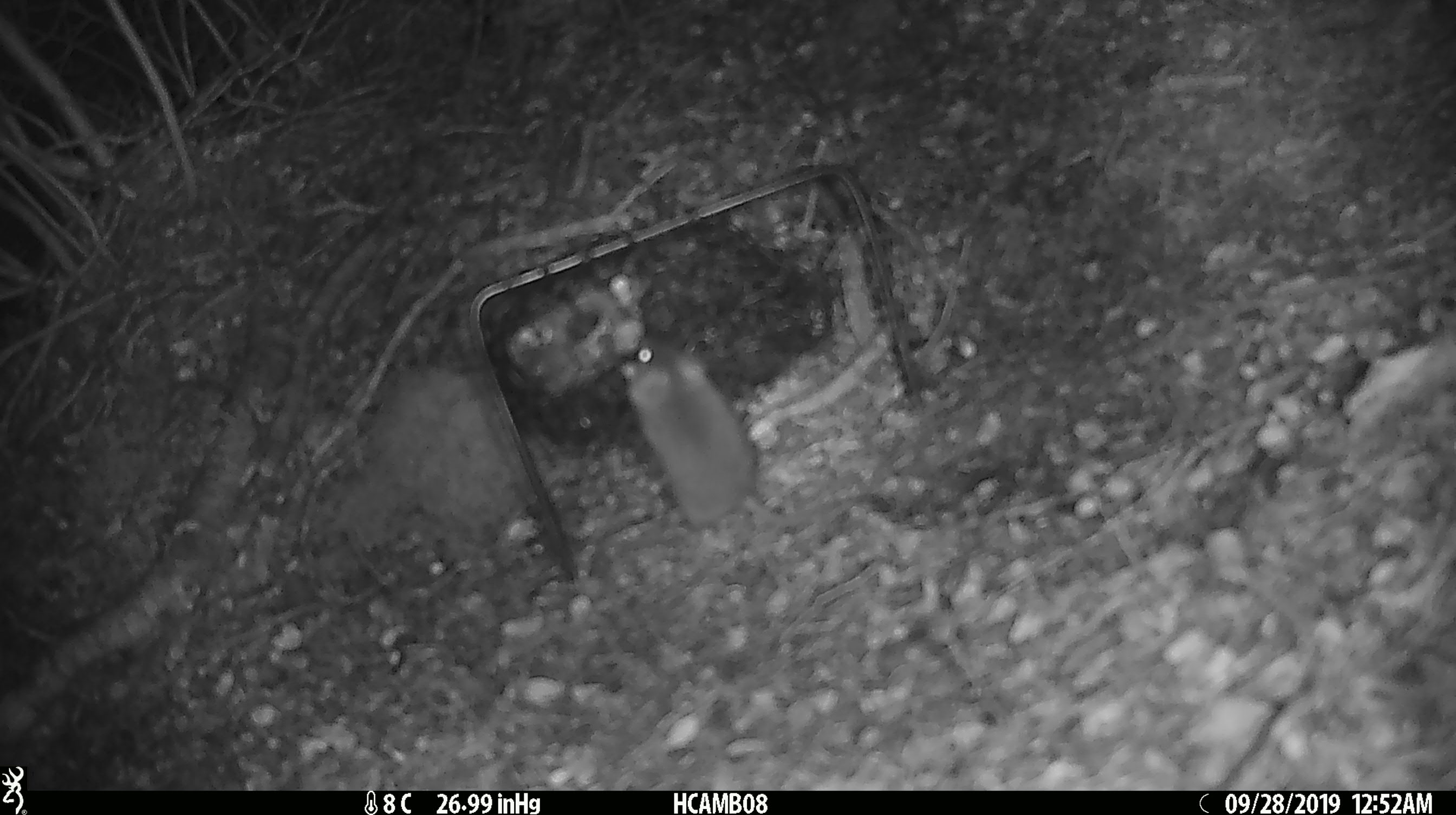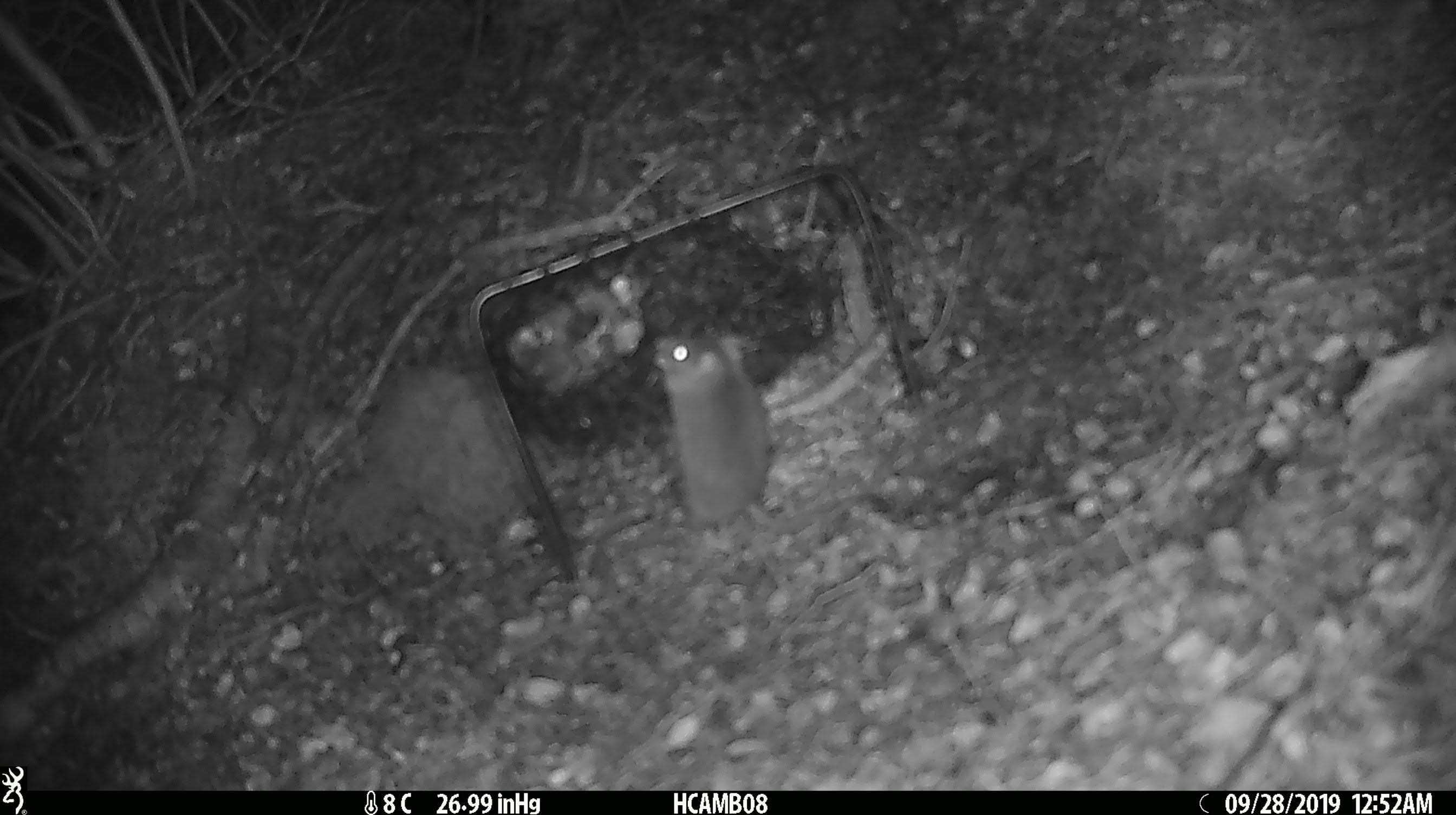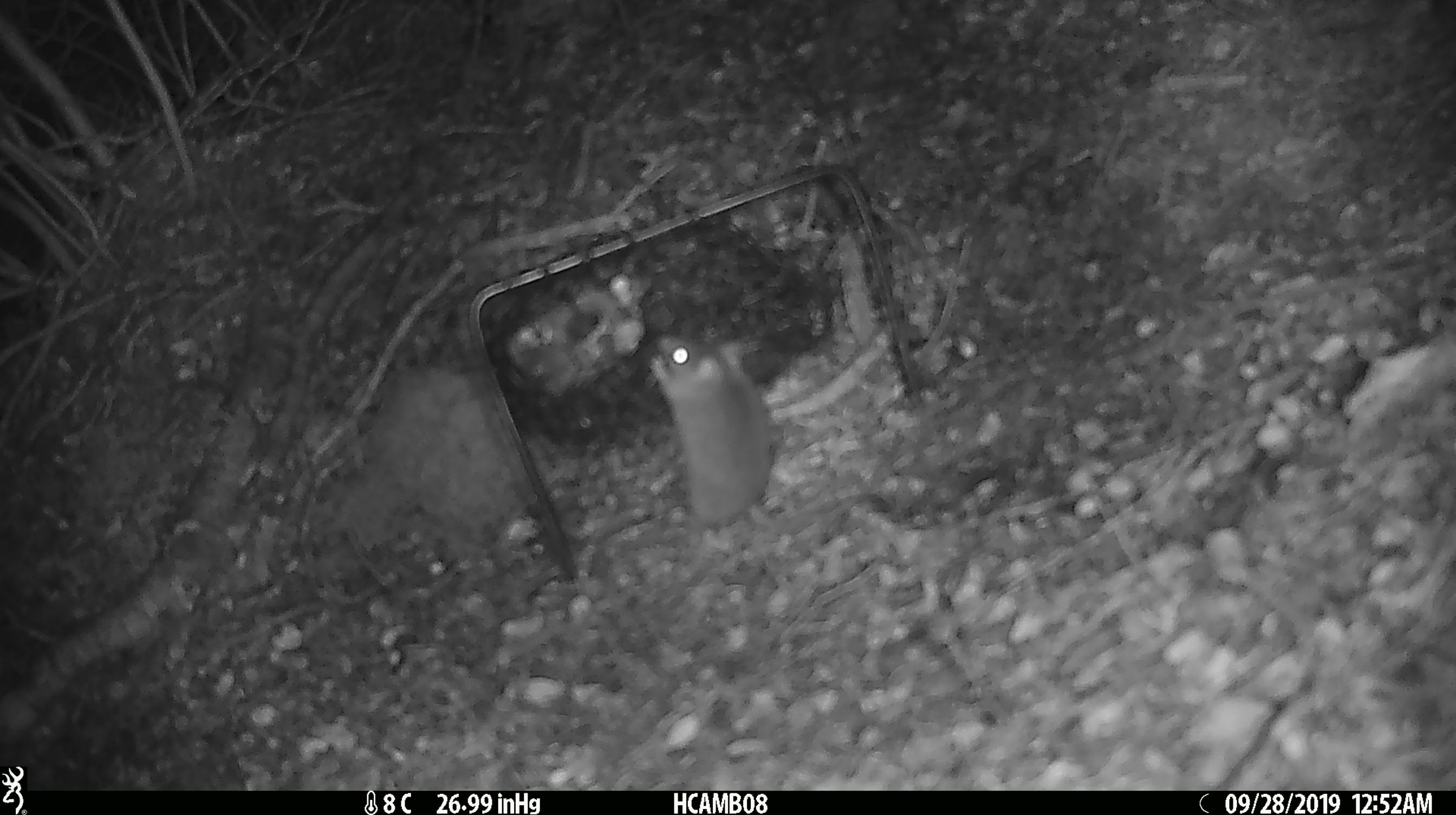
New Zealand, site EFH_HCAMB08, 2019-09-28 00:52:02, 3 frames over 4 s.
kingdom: Animalia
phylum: Chordata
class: Mammalia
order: Rodentia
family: Muridae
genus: Mus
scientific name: Mus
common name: mouse